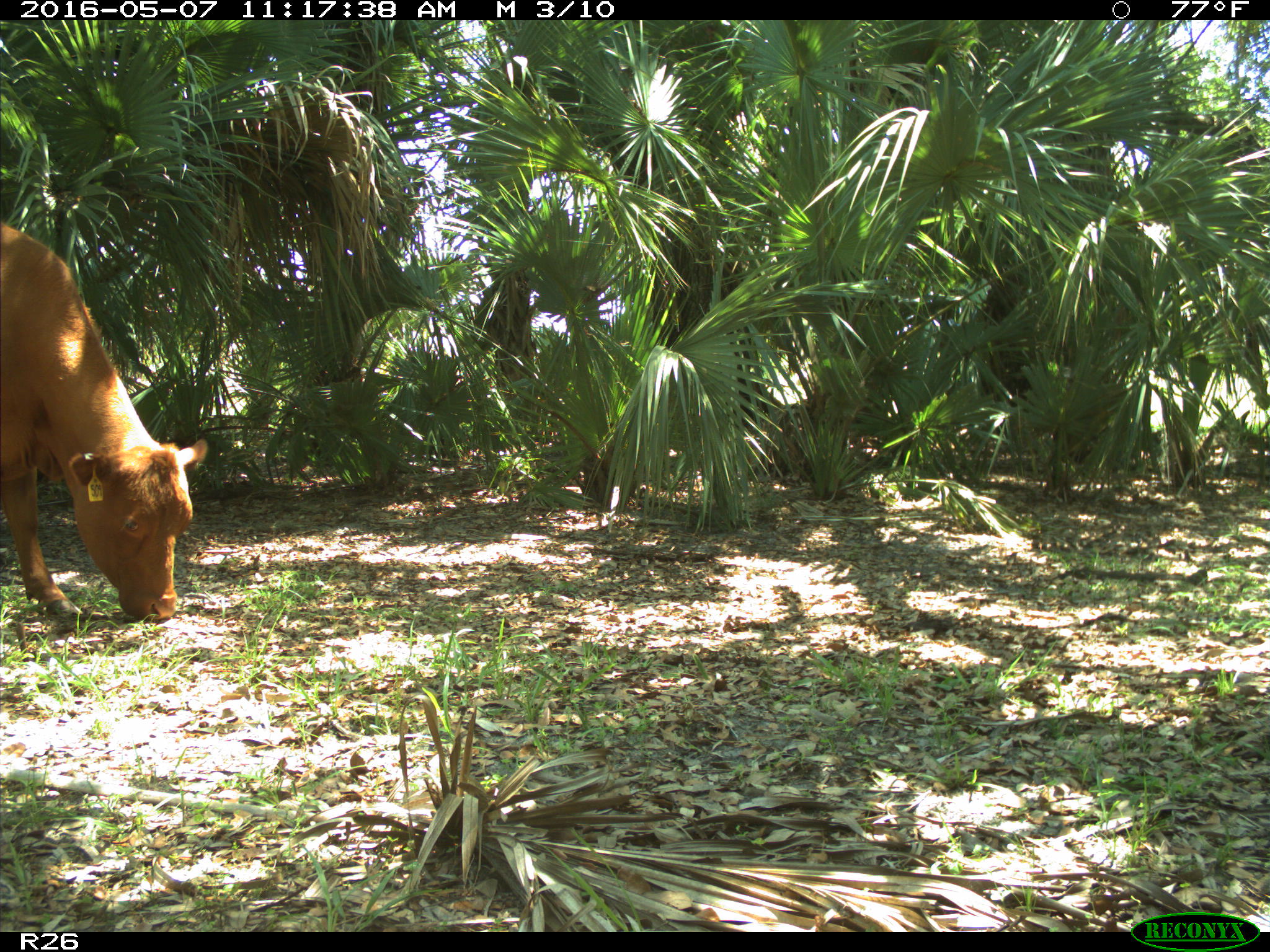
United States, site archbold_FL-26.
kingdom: Animalia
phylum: Chordata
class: Mammalia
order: Artiodactyla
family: Bovidae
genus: Bos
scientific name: Bos taurus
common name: domestic cow